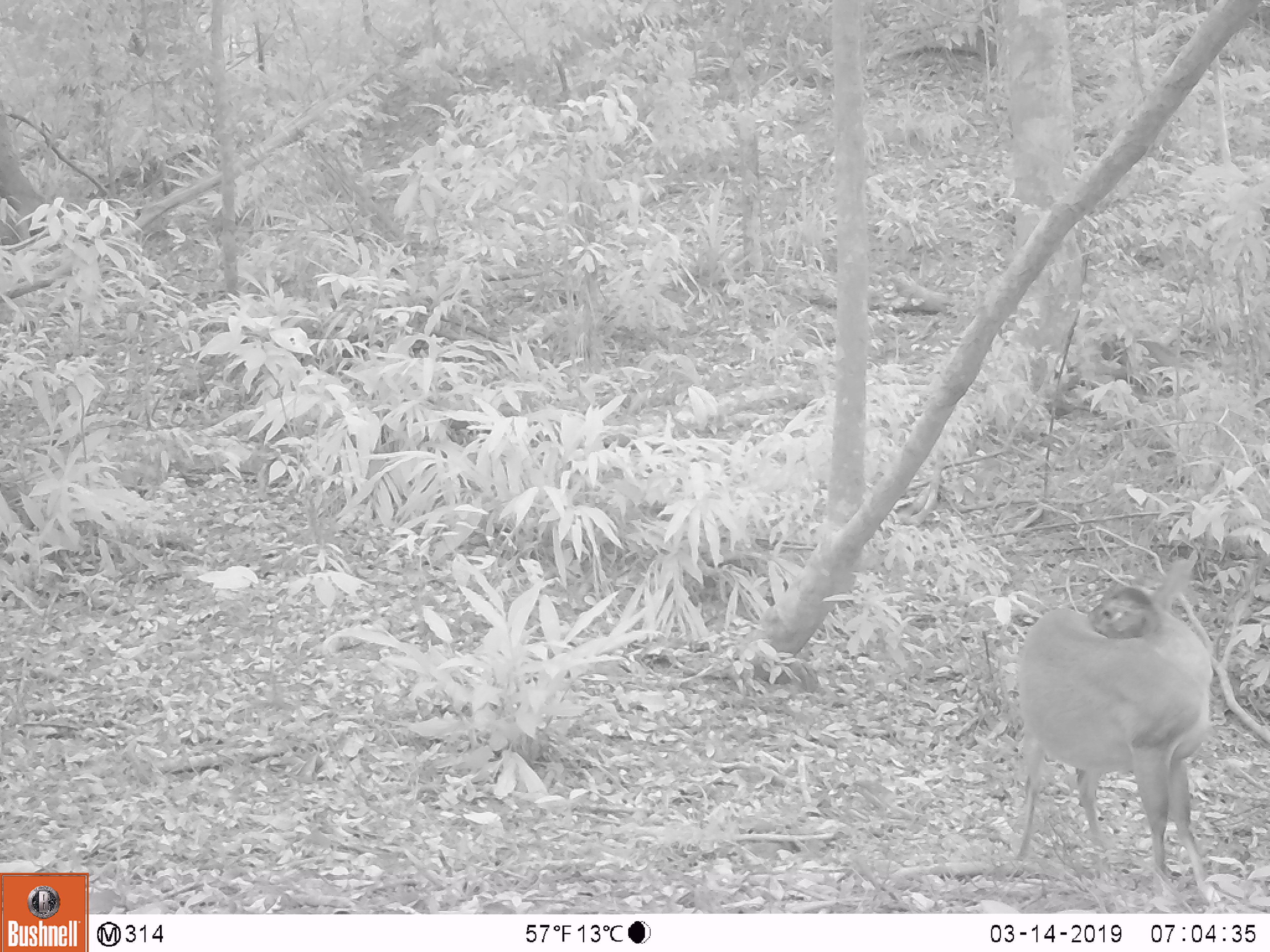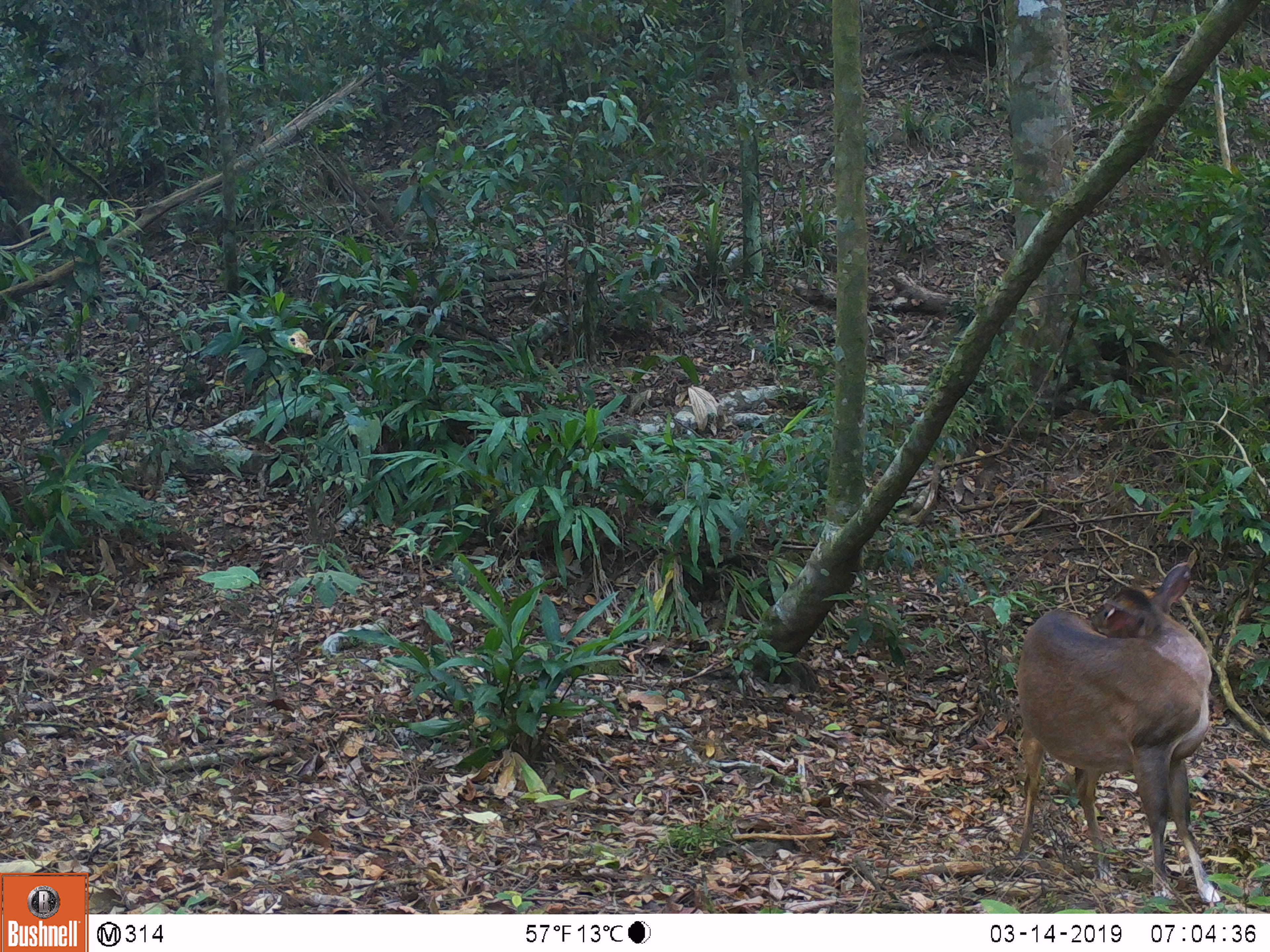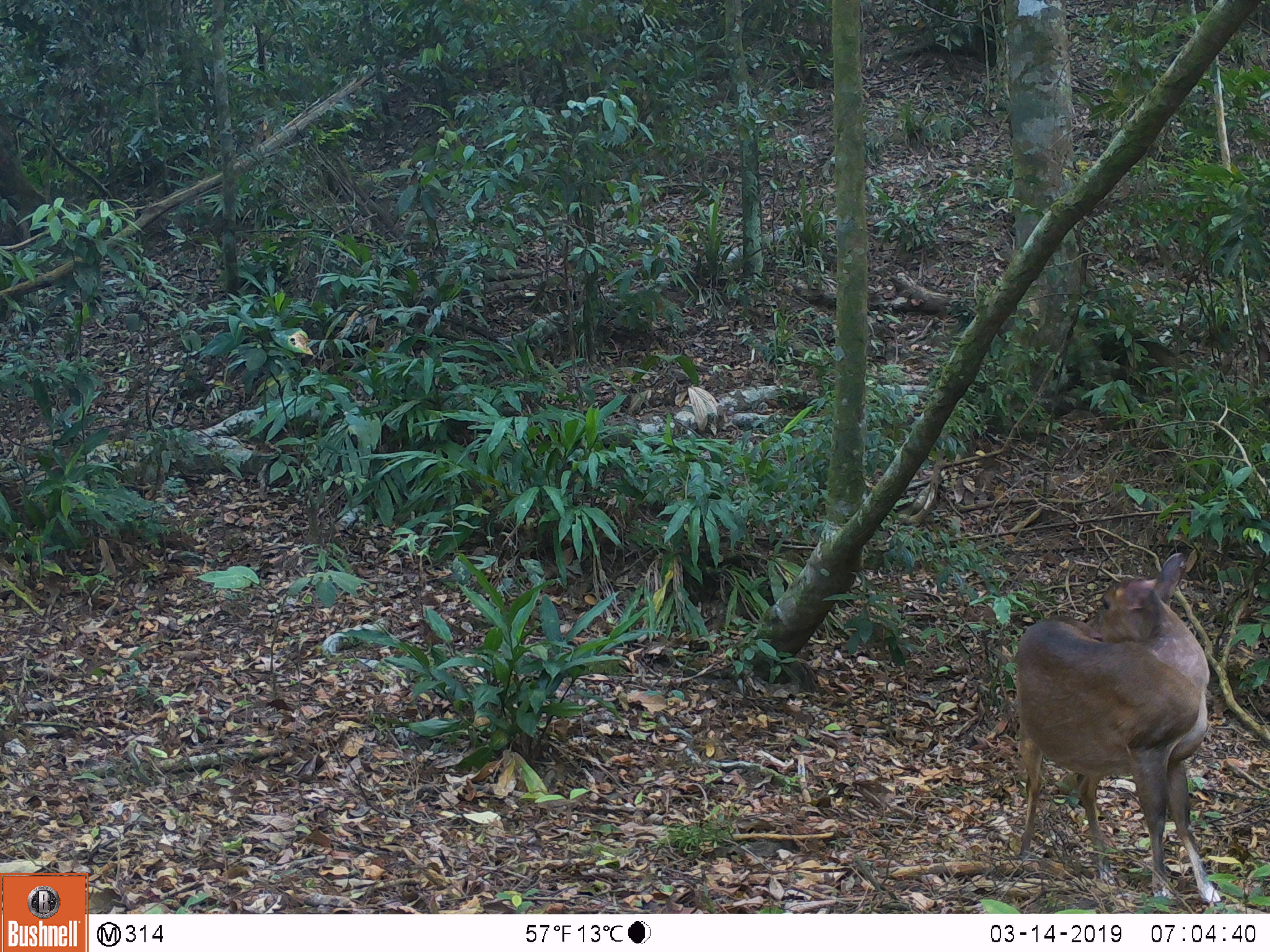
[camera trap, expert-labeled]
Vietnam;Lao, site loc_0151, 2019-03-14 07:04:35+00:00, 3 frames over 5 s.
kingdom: Animalia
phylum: Chordata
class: Mammalia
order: Artiodactyla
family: Cervidae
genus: Muntiacus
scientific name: Muntiacus vuquangensis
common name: large-antlered muntjac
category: large antlered muntjac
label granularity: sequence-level